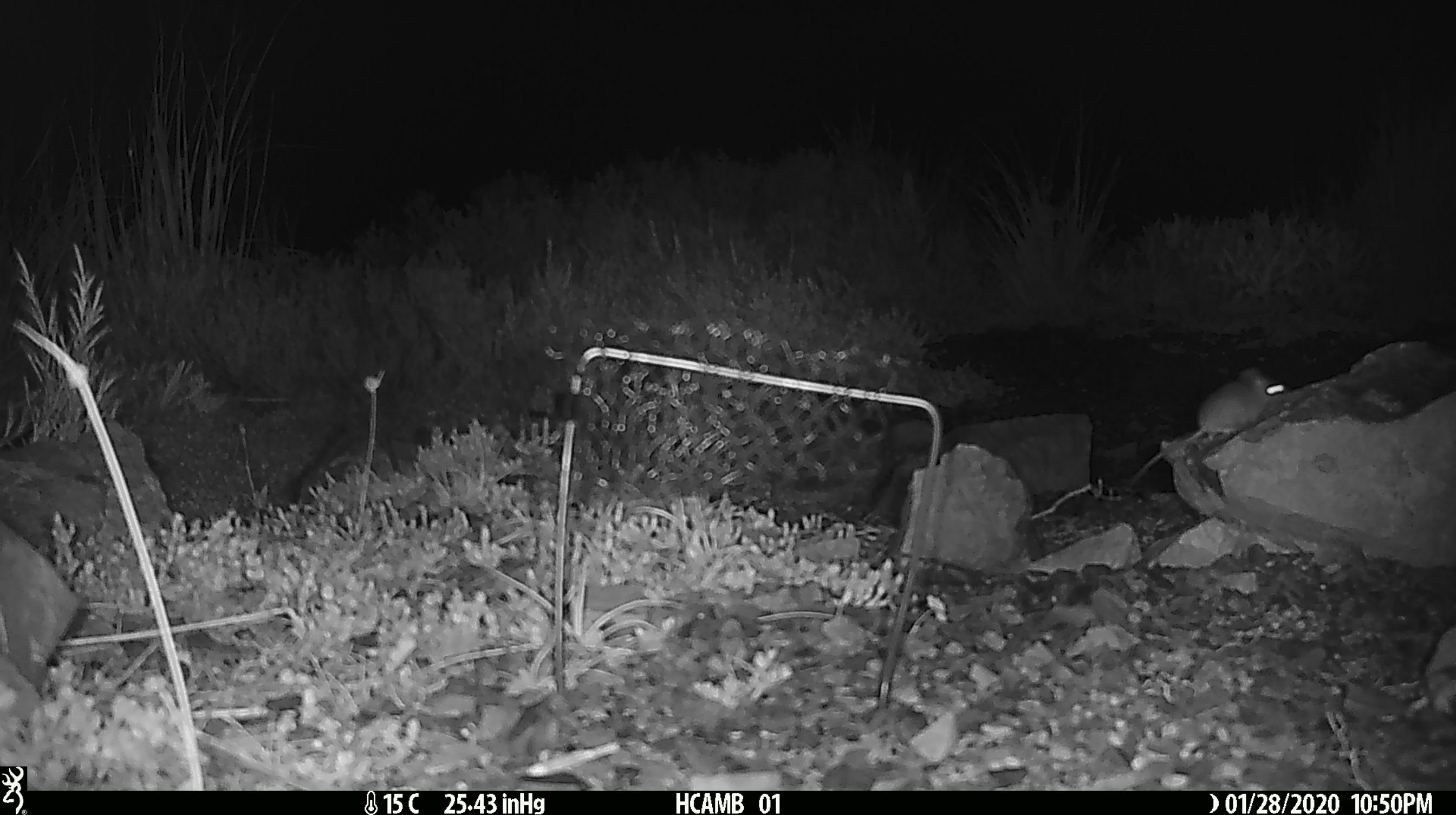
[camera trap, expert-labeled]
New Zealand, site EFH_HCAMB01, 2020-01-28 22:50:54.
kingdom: Animalia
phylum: Chordata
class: Mammalia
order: Rodentia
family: Muridae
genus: Mus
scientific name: Mus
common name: mouse